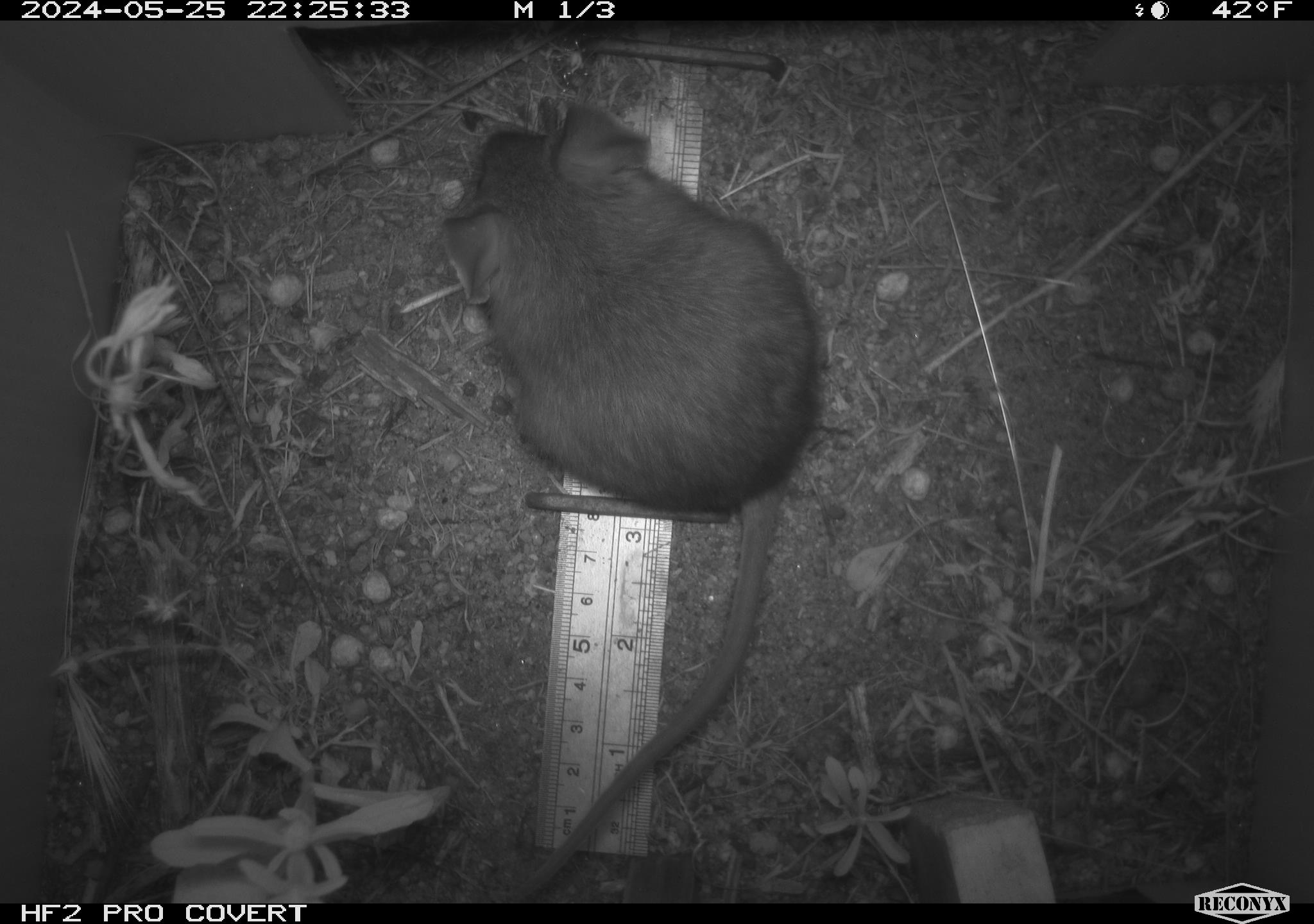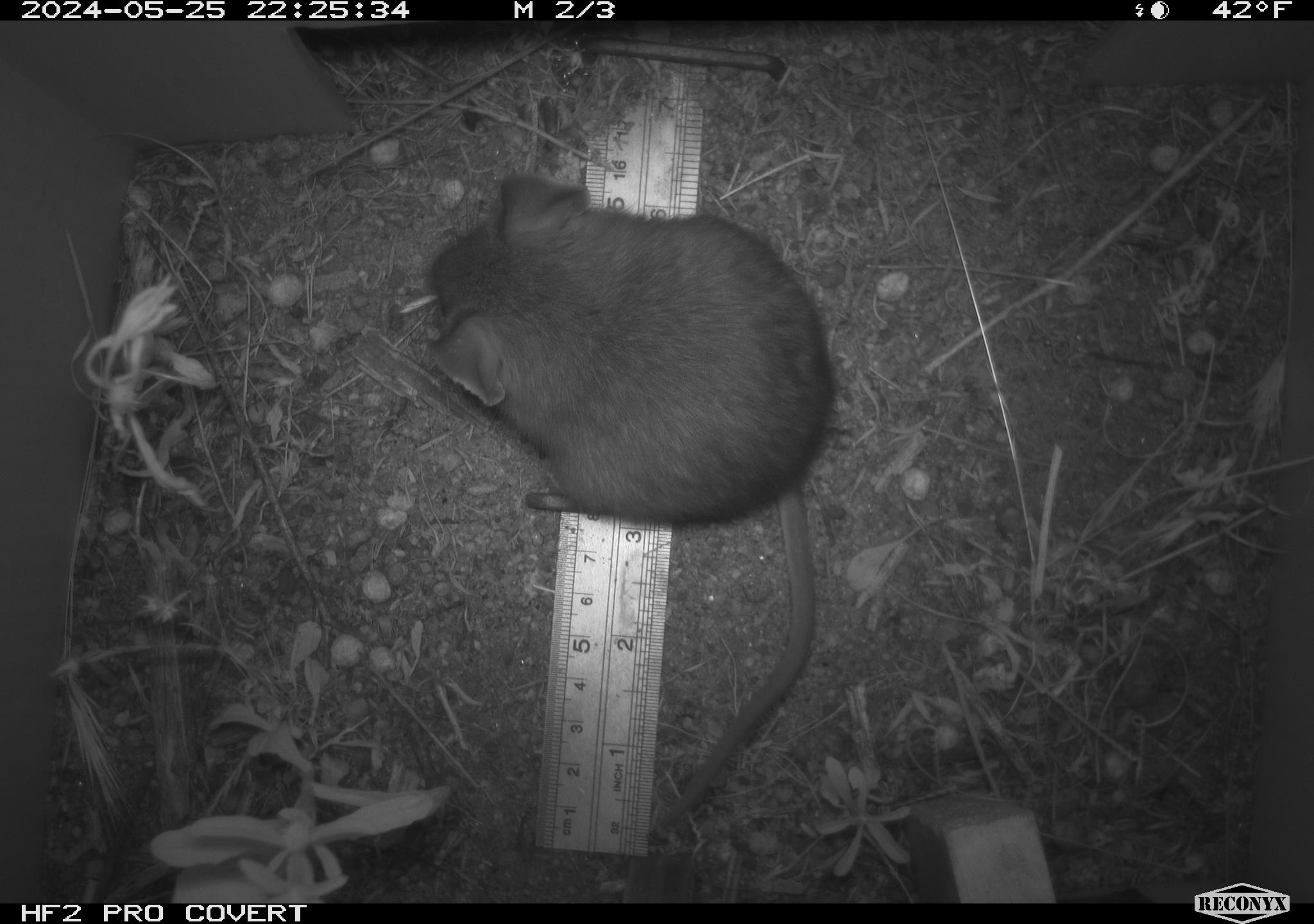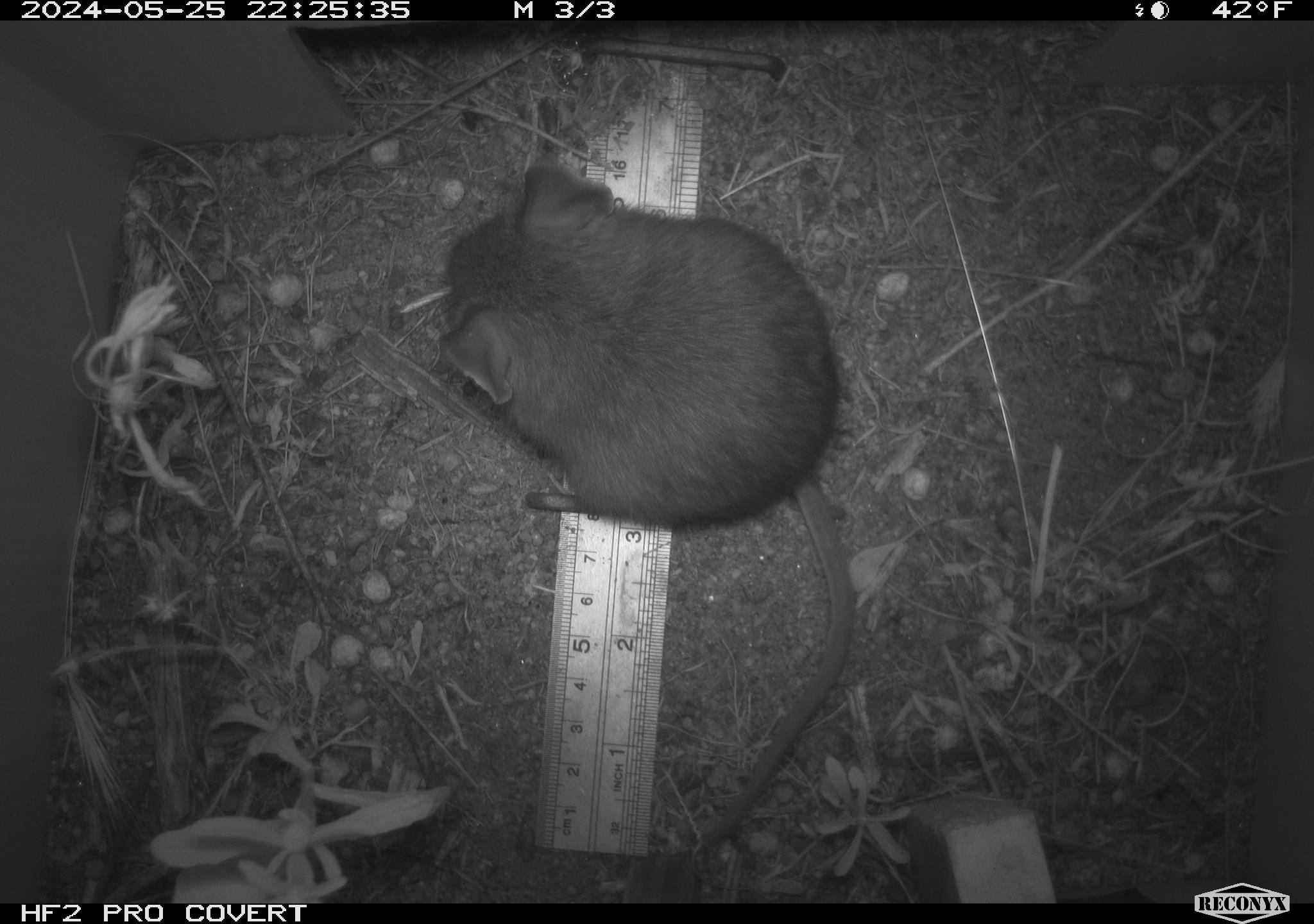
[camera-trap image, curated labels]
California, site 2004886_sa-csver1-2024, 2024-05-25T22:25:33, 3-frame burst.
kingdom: Animalia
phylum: Chordata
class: Mammalia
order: Rodentia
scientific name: Rodentia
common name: rodent